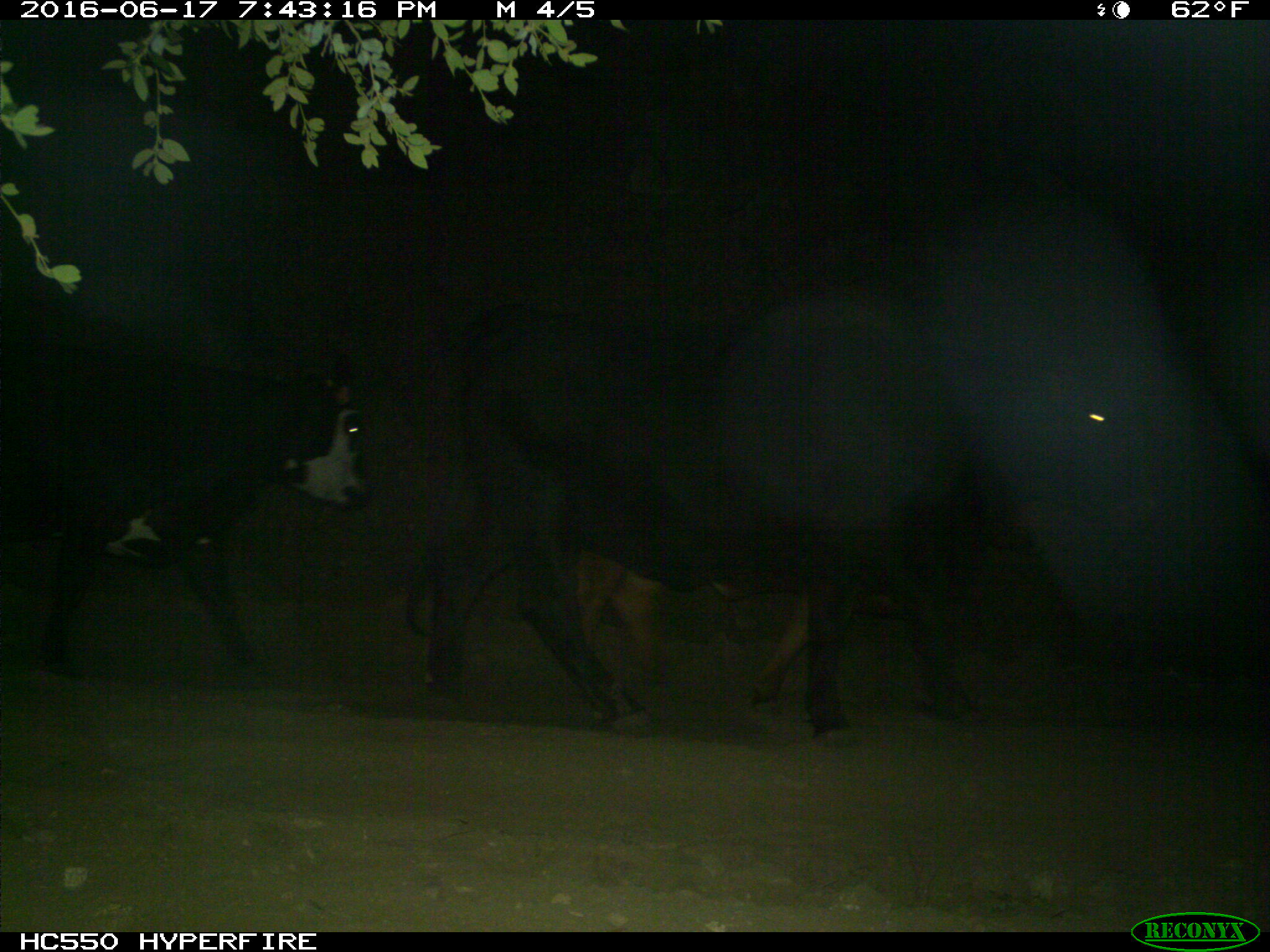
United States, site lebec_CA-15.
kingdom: Animalia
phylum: Chordata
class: Mammalia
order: Artiodactyla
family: Bovidae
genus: Bos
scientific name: Bos taurus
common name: domestic cow